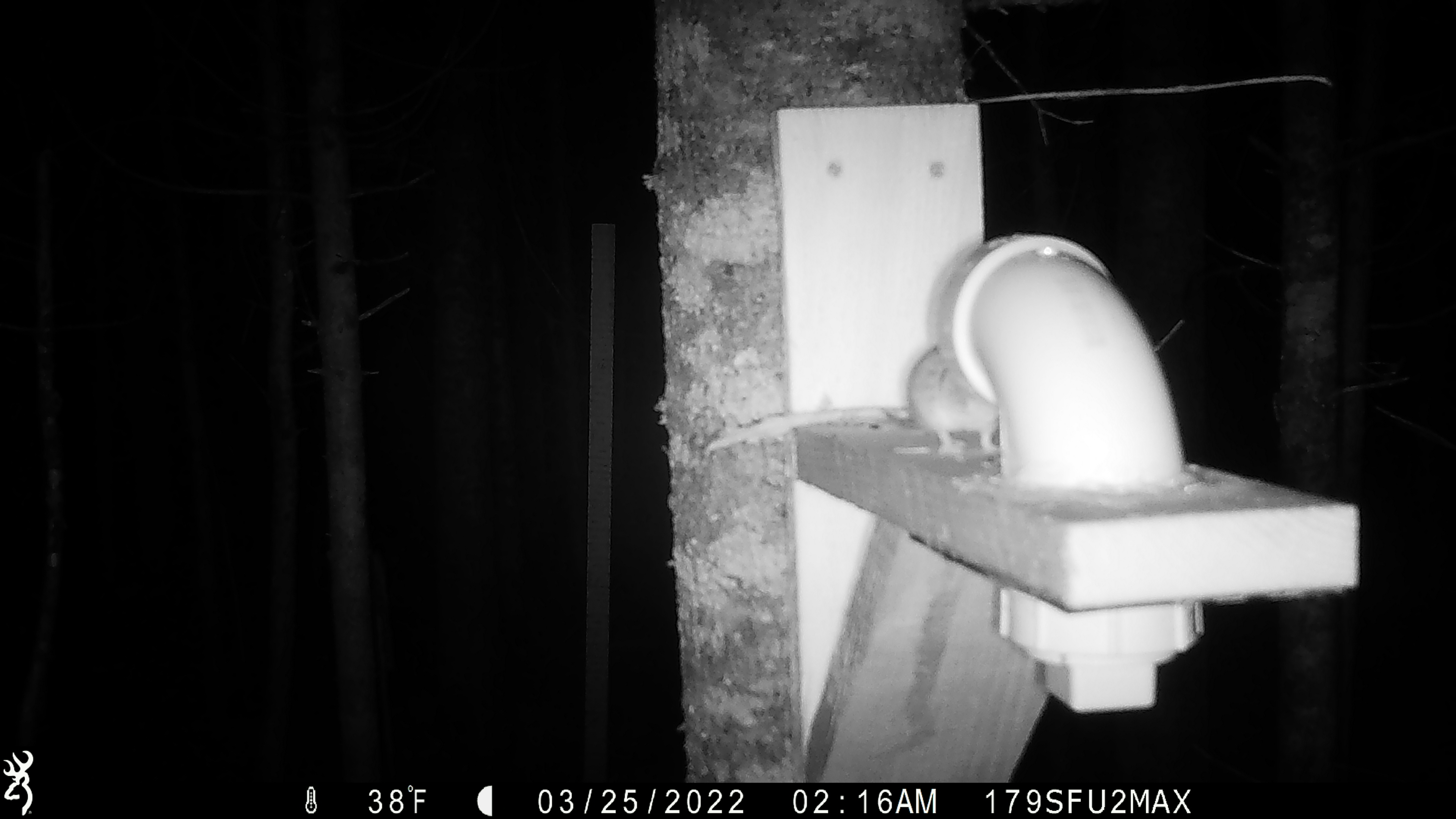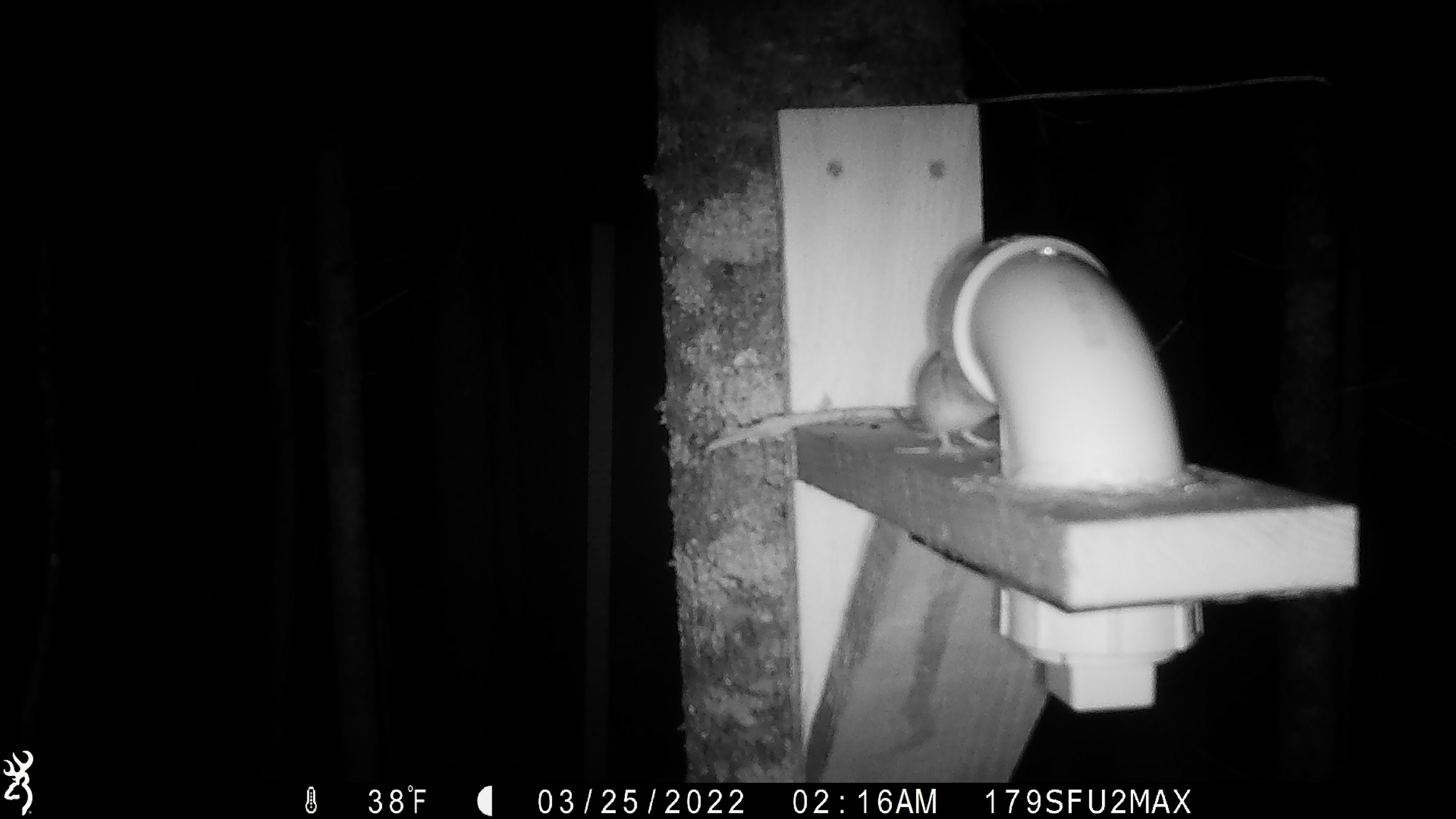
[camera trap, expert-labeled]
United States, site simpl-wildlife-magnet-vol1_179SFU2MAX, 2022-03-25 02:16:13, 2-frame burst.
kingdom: Animalia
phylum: Chordata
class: Mammalia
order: Rodentia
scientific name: Rodentia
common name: mouse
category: mouse sp.